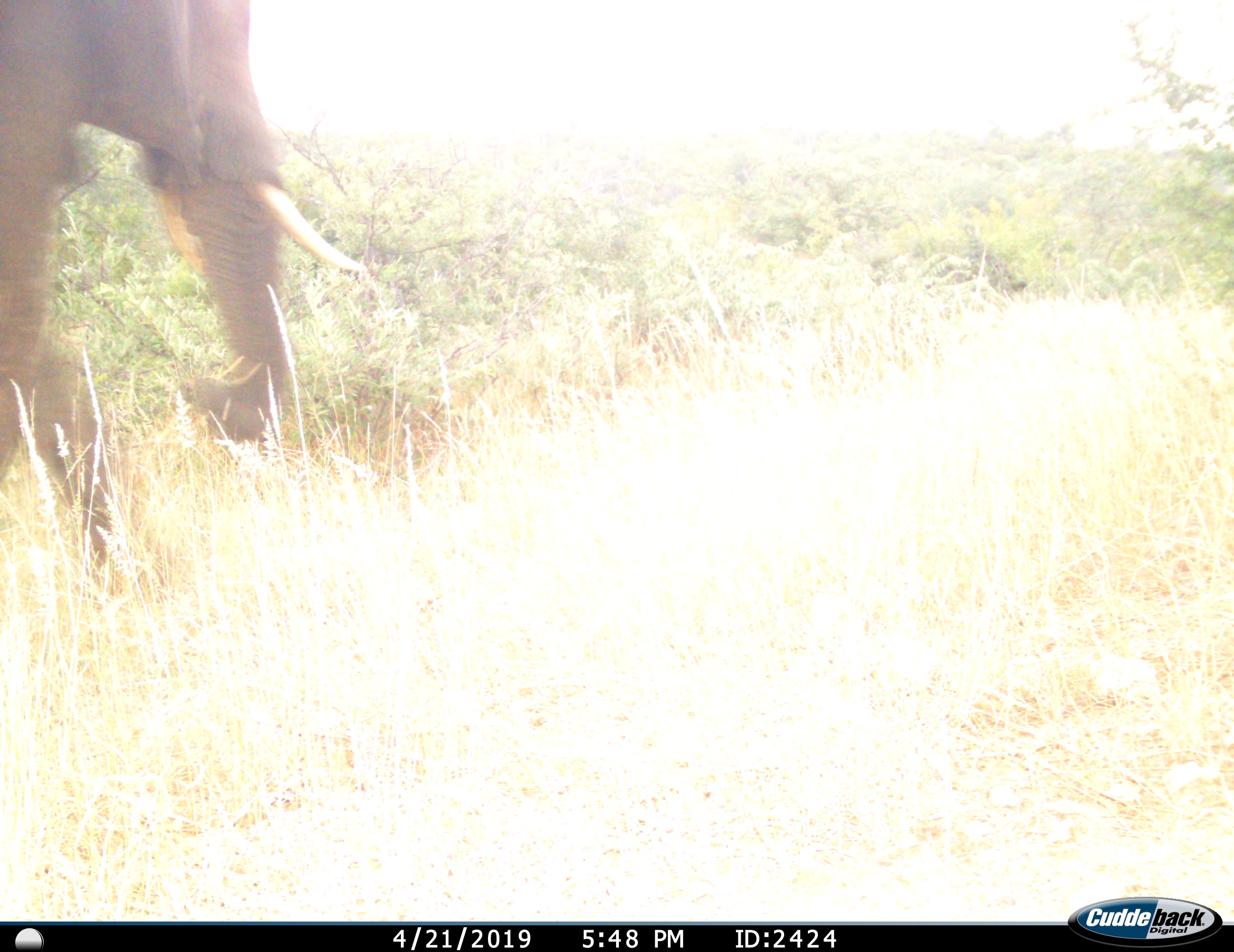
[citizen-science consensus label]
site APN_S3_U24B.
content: unidentified animal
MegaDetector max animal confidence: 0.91